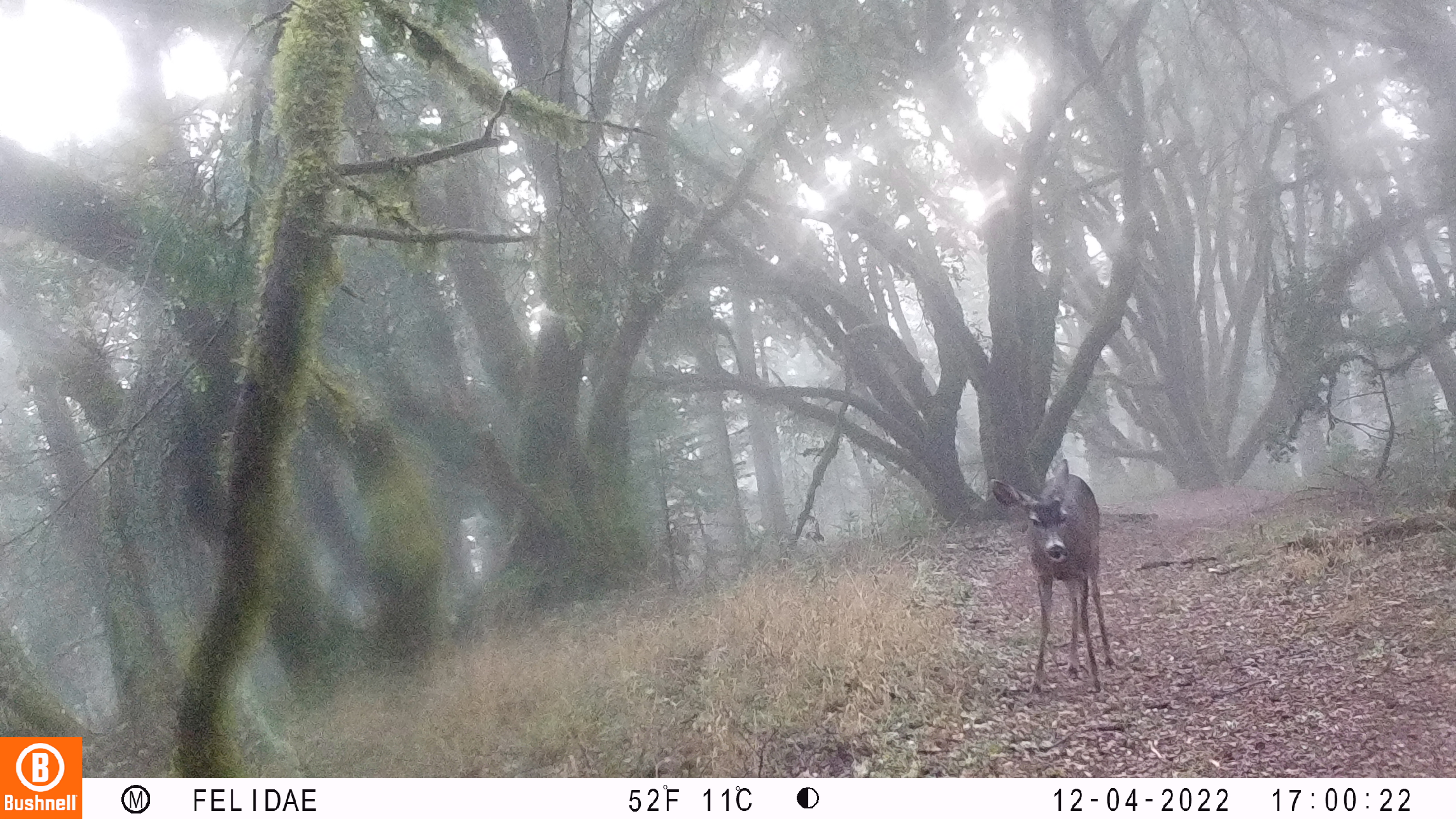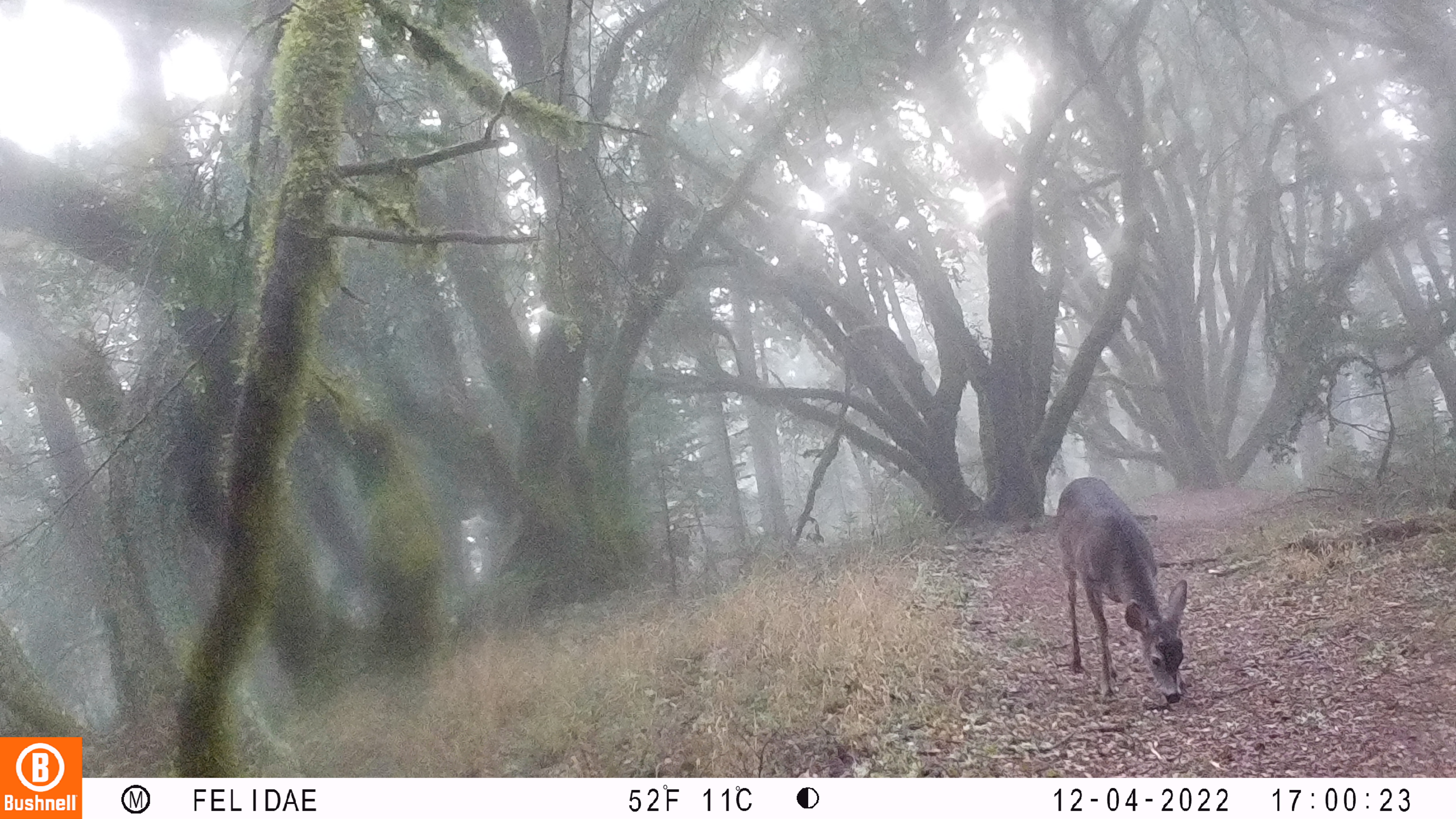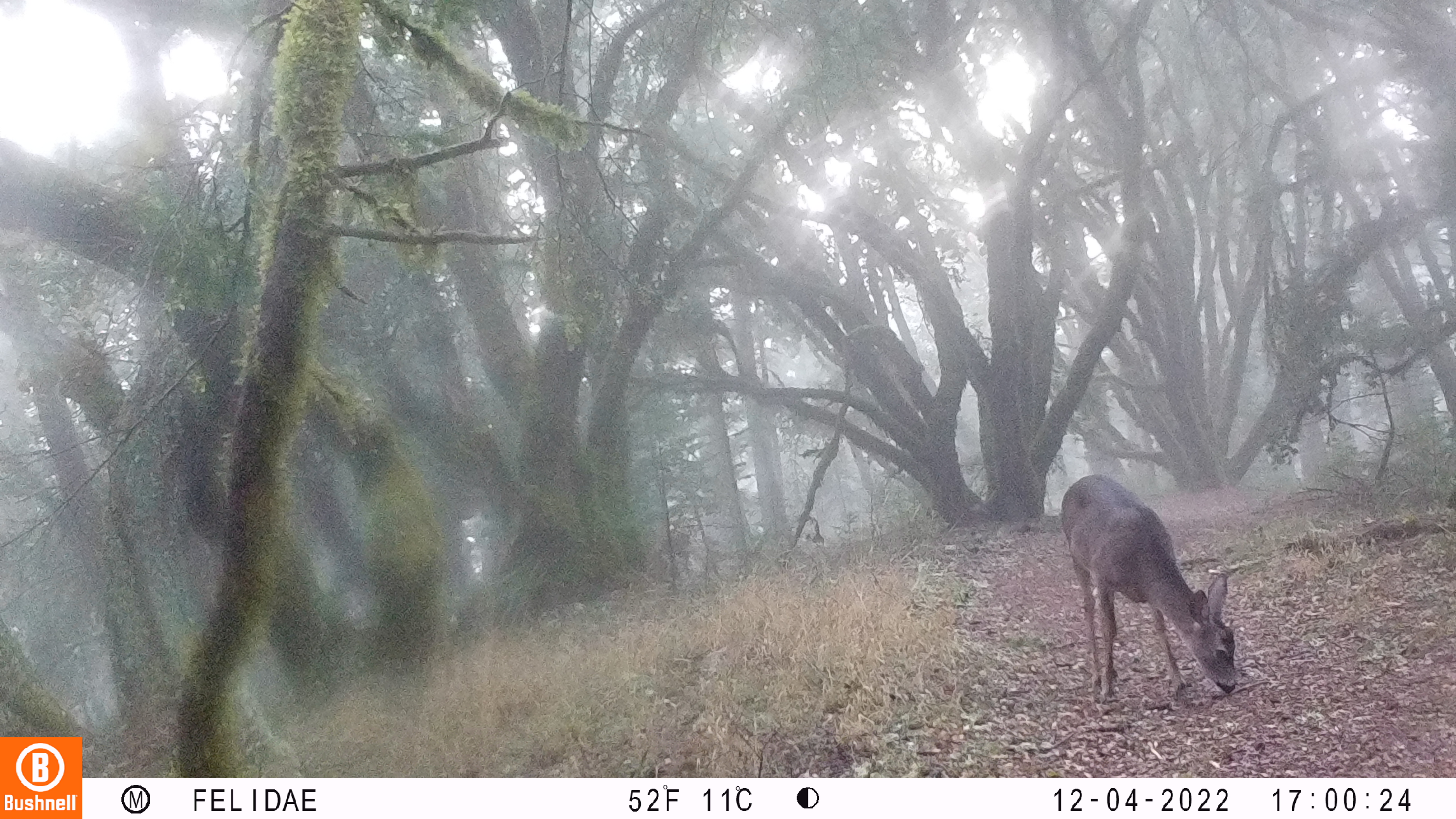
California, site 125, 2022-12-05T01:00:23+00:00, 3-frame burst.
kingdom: Animalia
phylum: Chordata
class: Mammalia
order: Artiodactyla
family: Cervidae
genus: Odocoileus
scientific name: Odocoileus hemionus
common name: mule deer